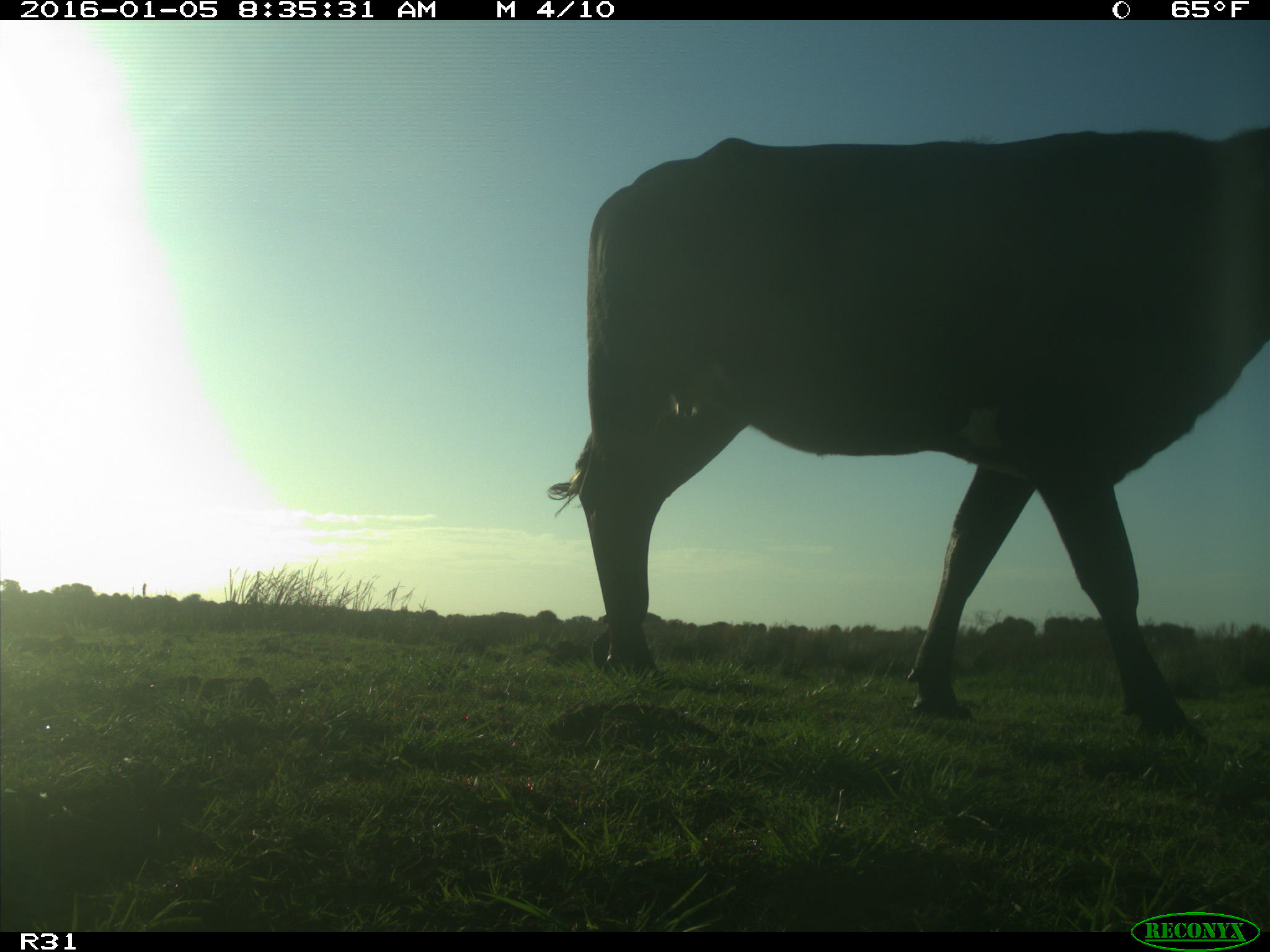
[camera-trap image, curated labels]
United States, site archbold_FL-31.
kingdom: Animalia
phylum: Chordata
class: Mammalia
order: Artiodactyla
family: Bovidae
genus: Bos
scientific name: Bos taurus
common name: domestic cow